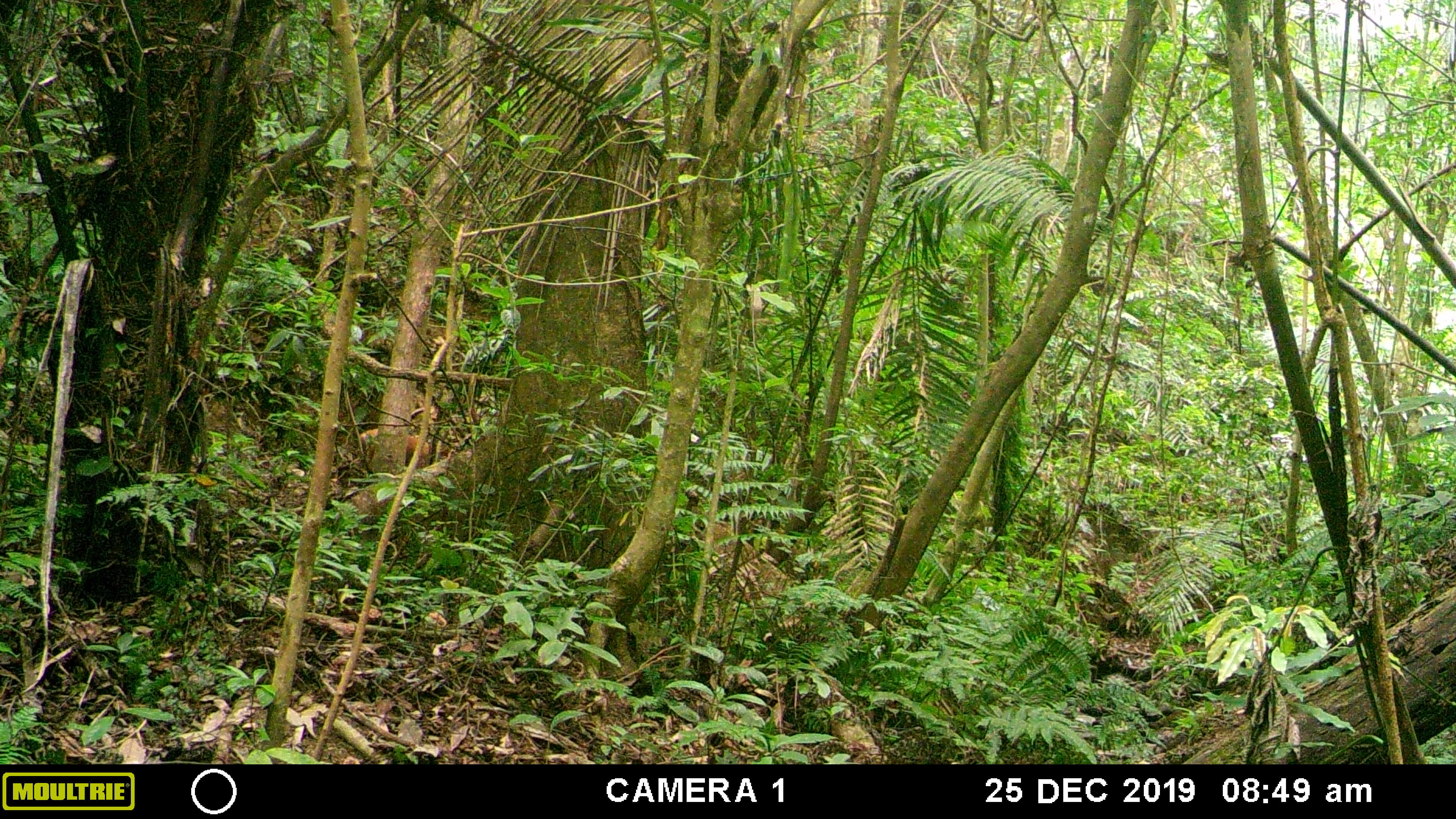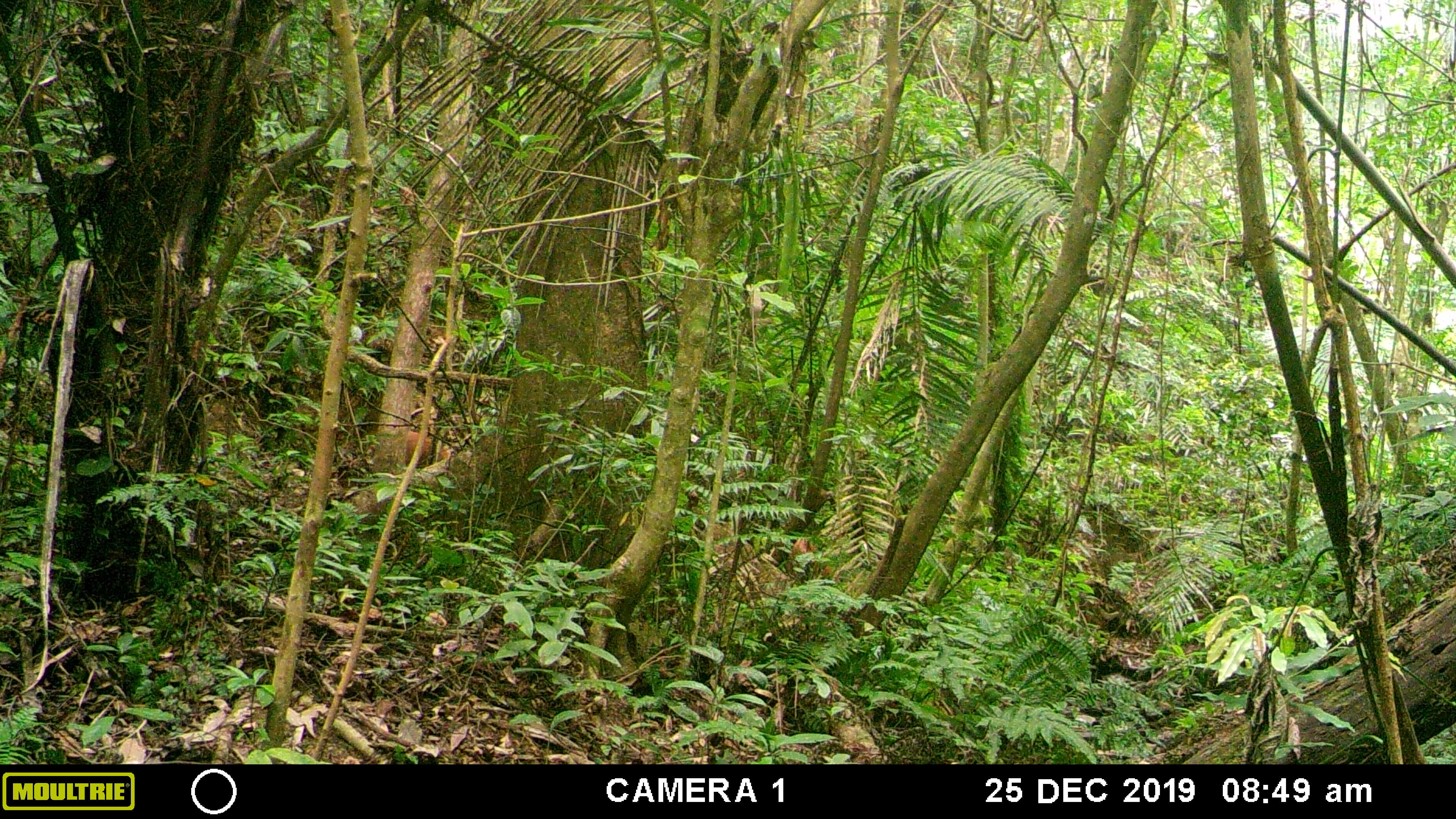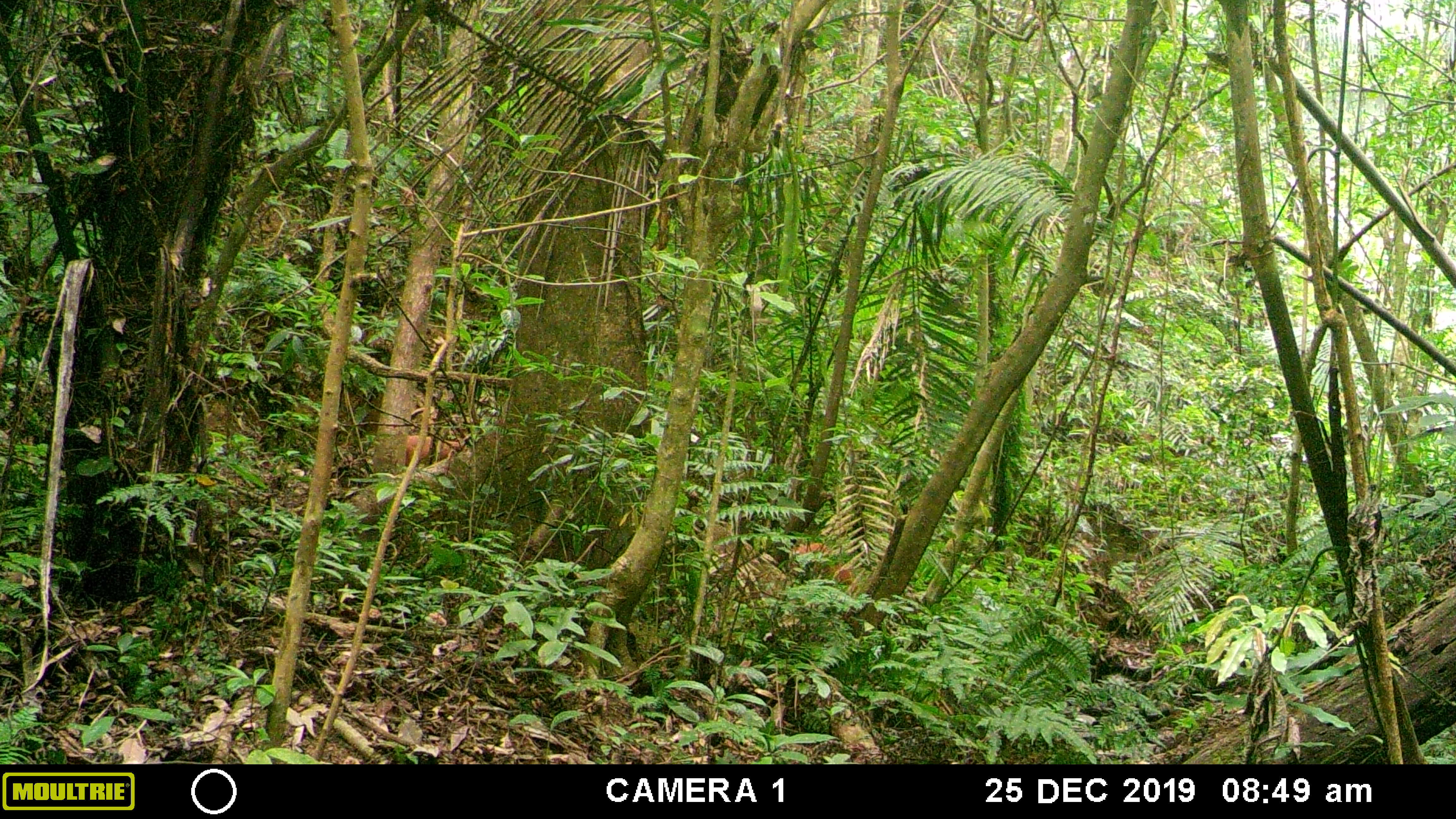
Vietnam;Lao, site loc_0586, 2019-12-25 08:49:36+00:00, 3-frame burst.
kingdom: Animalia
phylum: Chordata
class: Mammalia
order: Artiodactyla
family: Cervidae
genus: Muntiacus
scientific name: Muntiacus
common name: muntjacs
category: unidentified muntjac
Unidentified muntjac (muntjacs) (Muntiacus). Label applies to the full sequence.